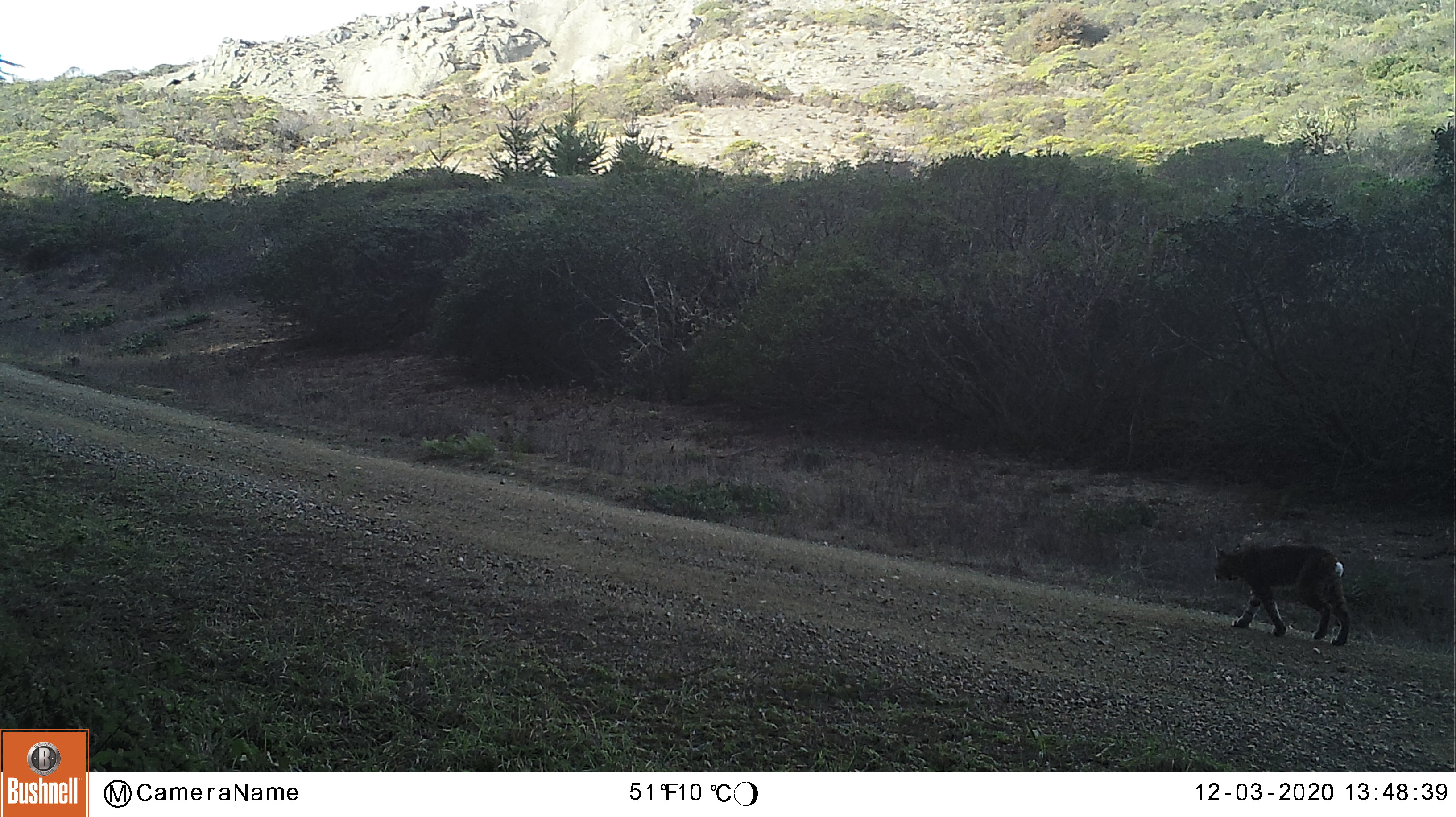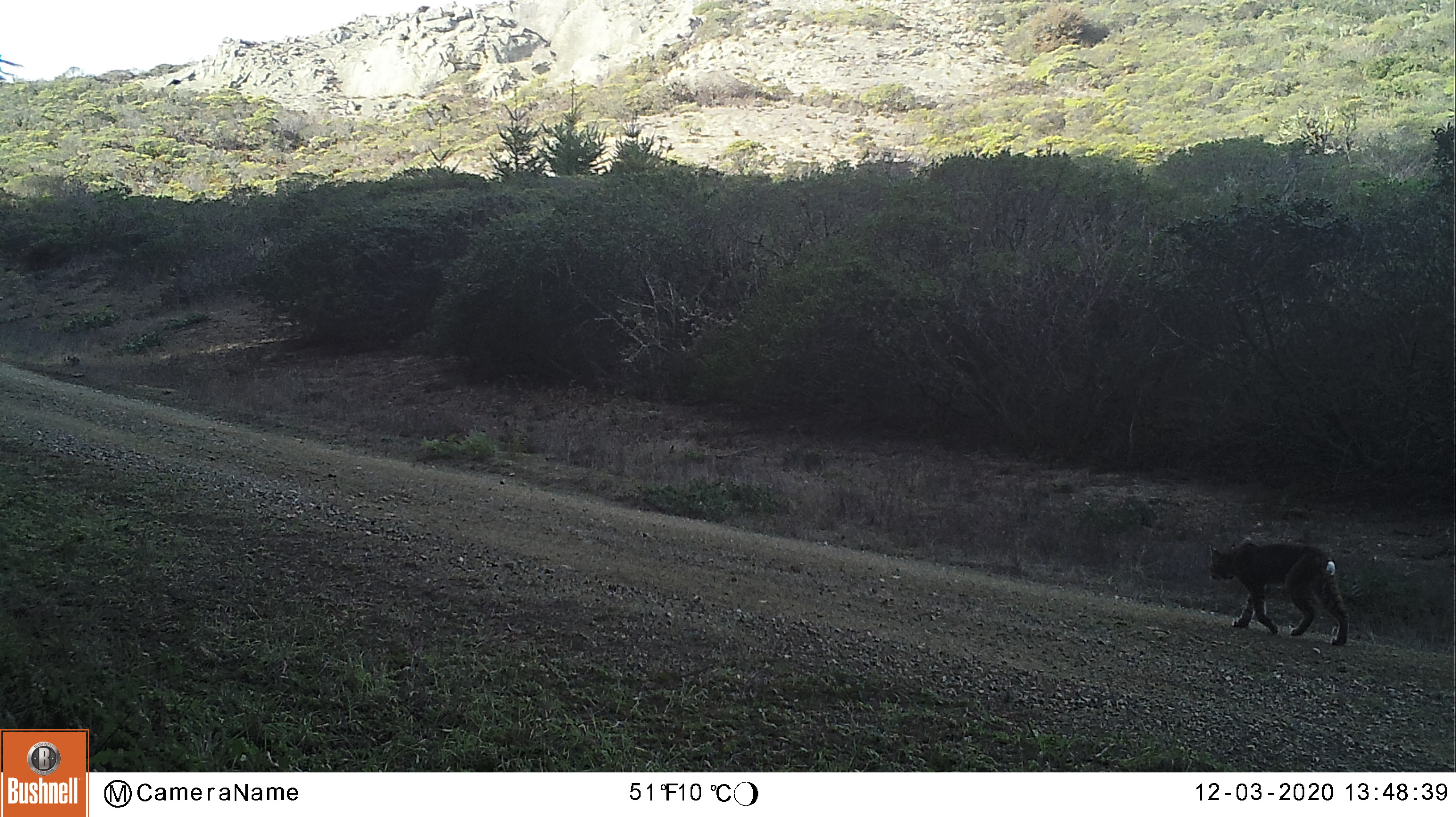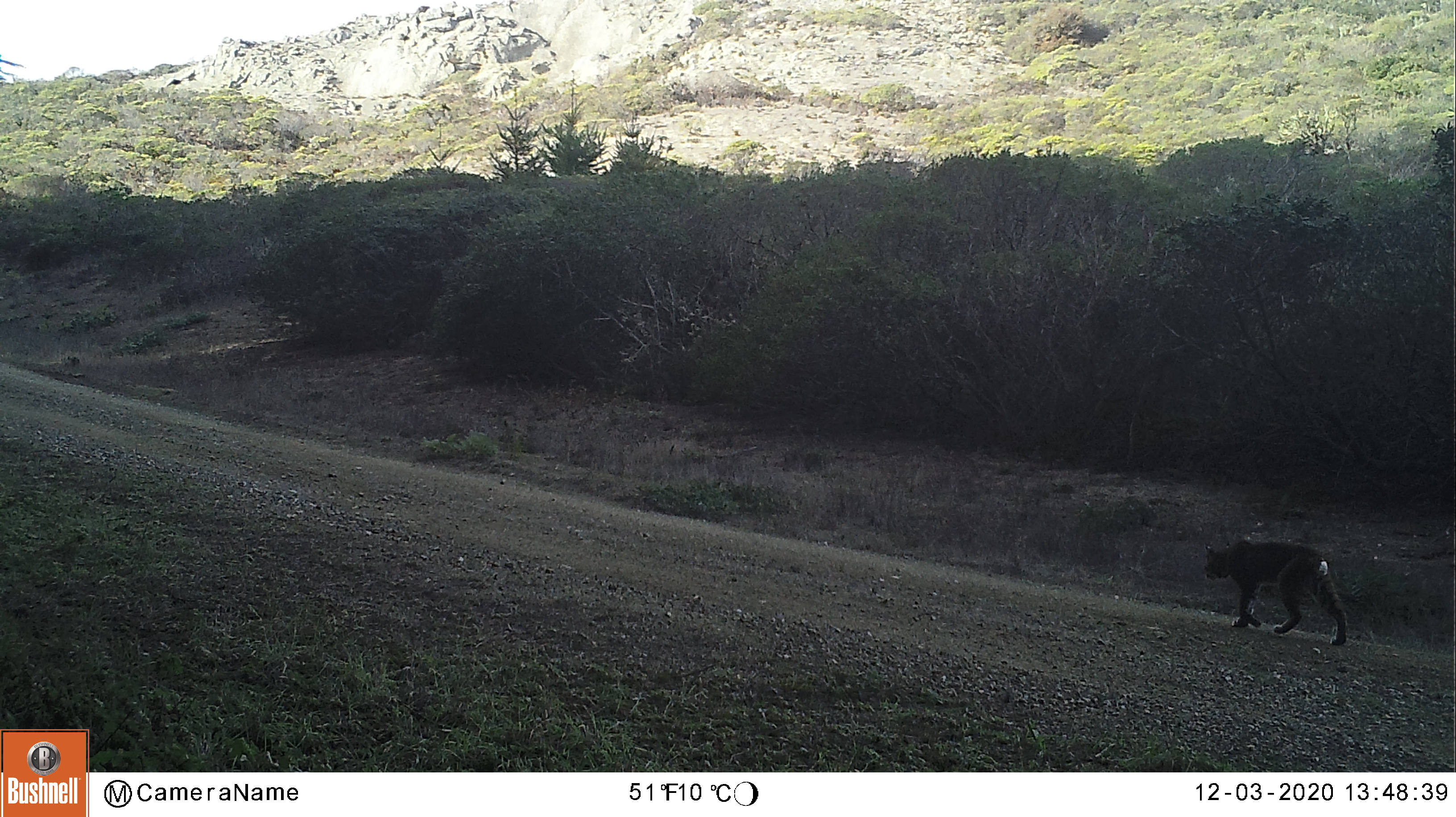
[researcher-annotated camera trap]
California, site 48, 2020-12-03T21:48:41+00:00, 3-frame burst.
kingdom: Animalia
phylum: Chordata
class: Mammalia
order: Carnivora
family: Felidae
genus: Lynx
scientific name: Lynx rufus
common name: bobcat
Bobcat (Lynx rufus).